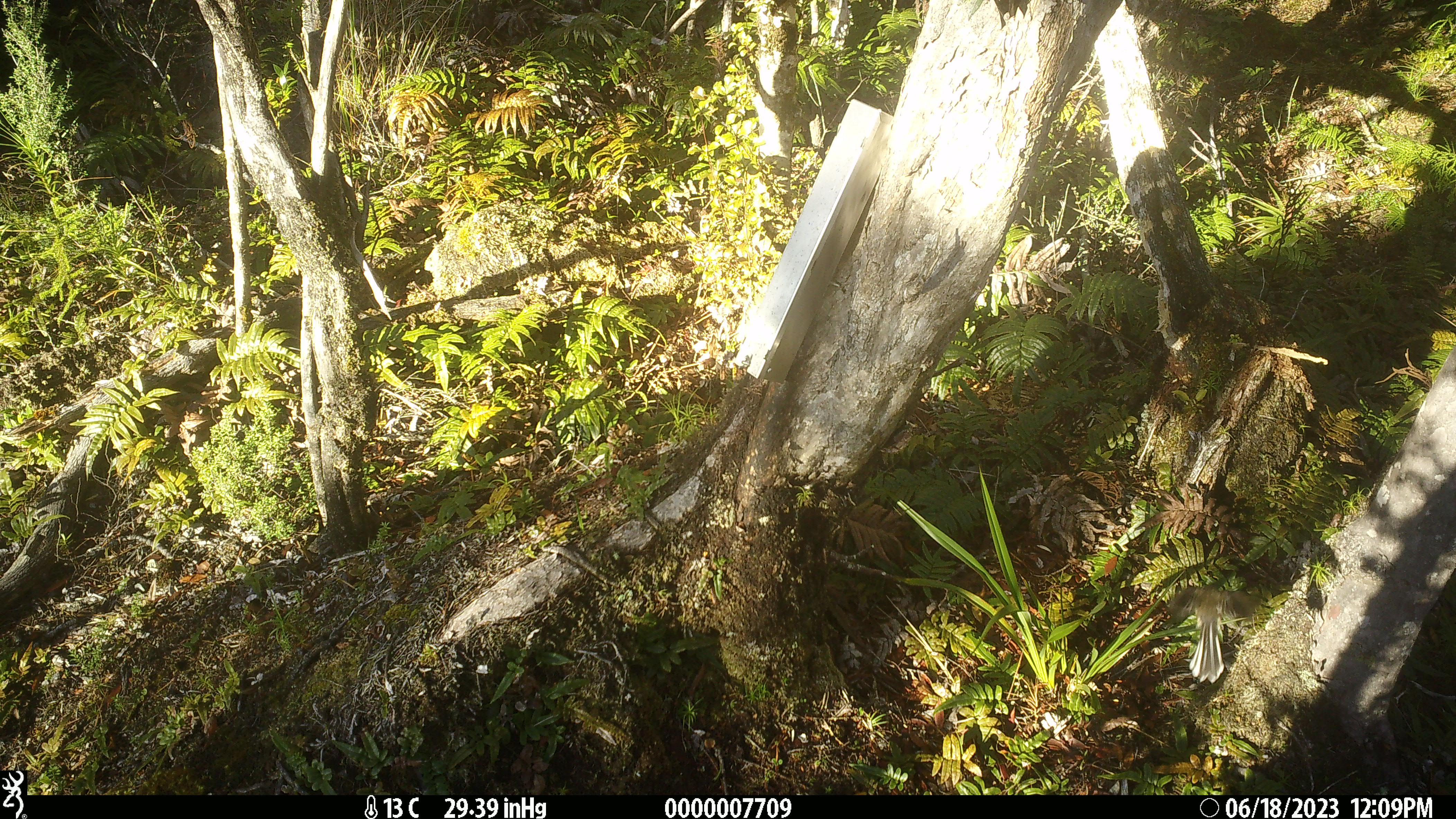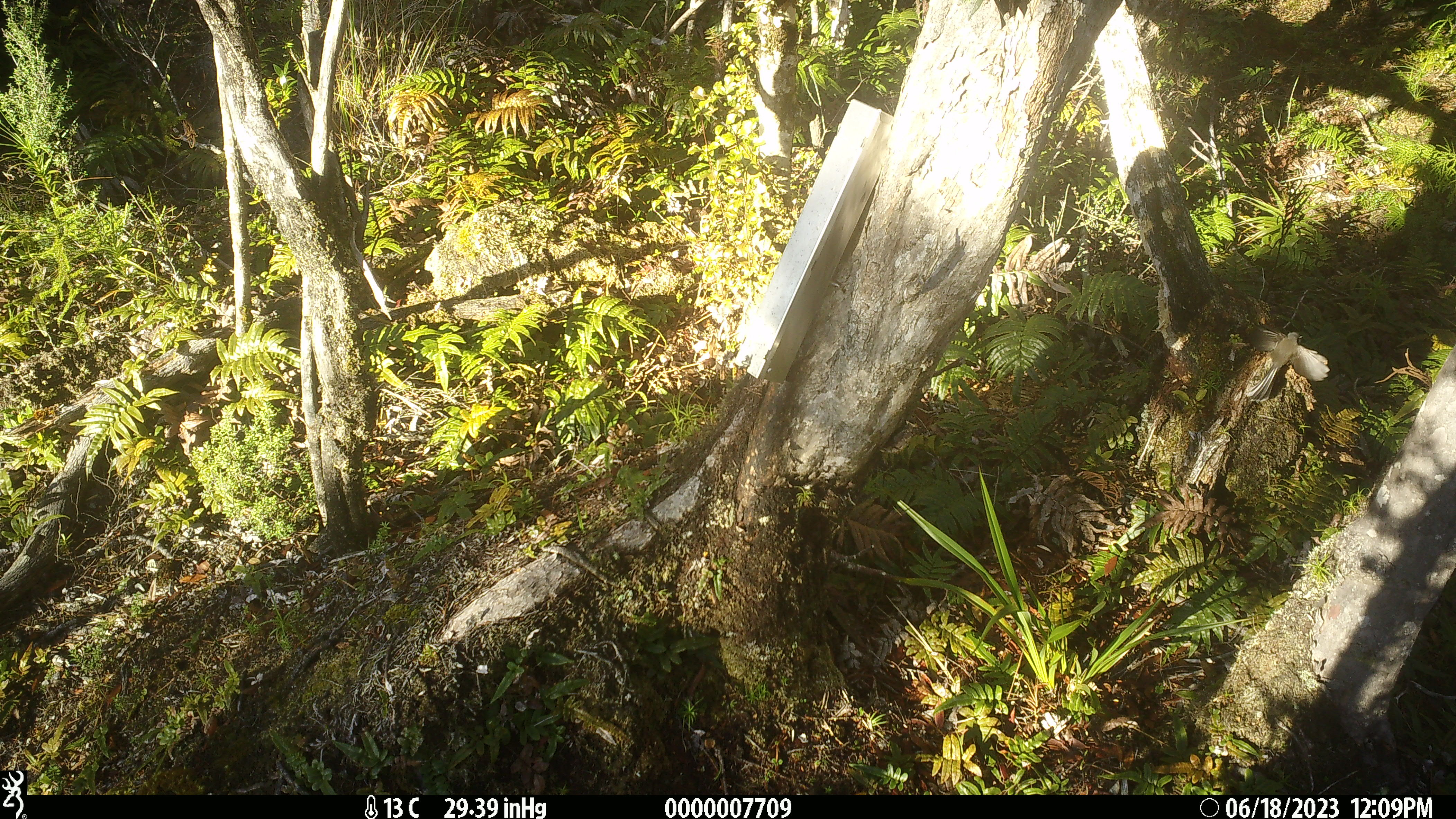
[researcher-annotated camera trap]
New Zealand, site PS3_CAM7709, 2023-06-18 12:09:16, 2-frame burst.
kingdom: Animalia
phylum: Chordata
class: Aves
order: Passeriformes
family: Rhipiduridae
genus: Rhipidura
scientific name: Rhipidura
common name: fantails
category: fantail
Fantail (fantails) (Rhipidura).